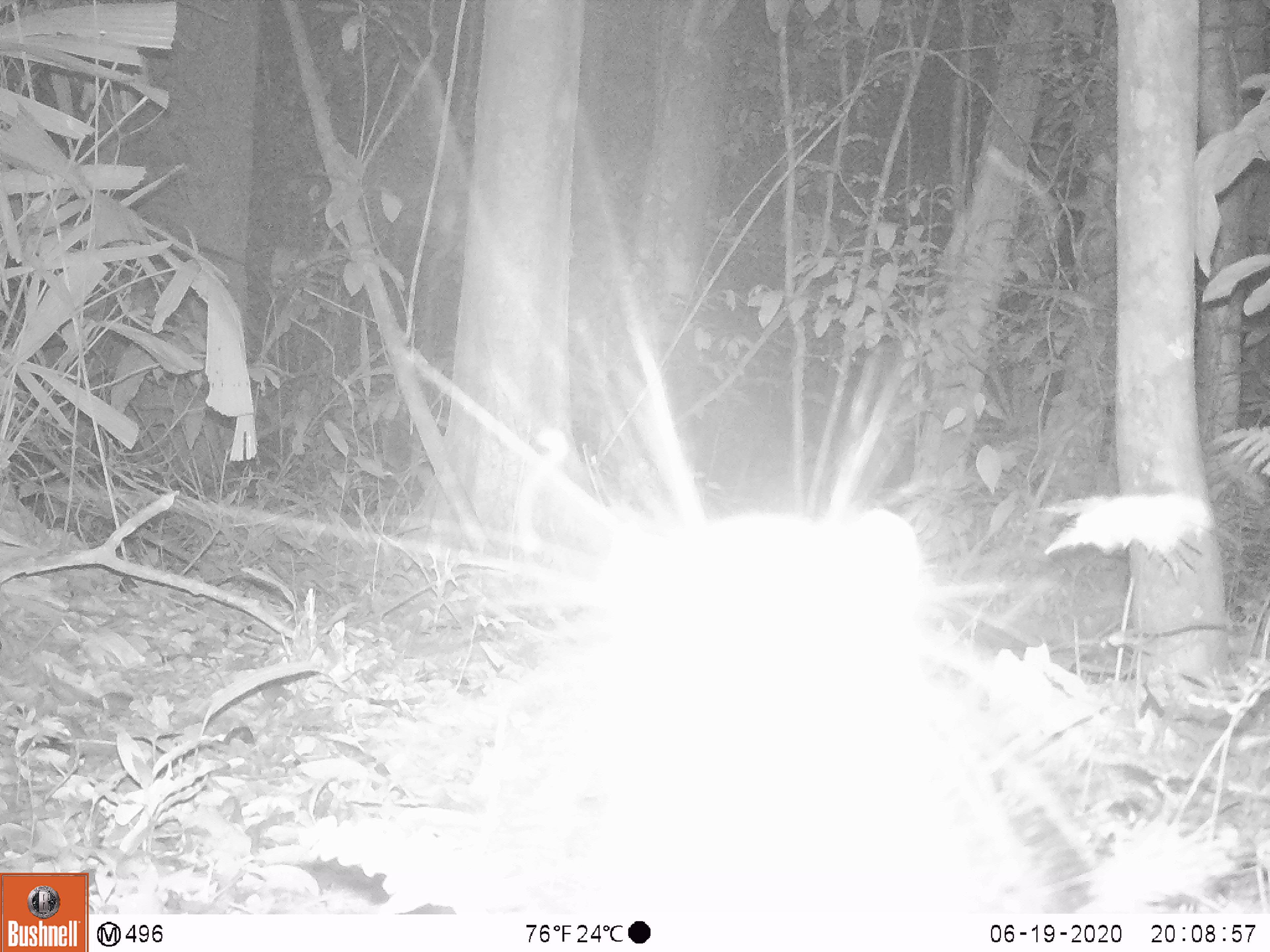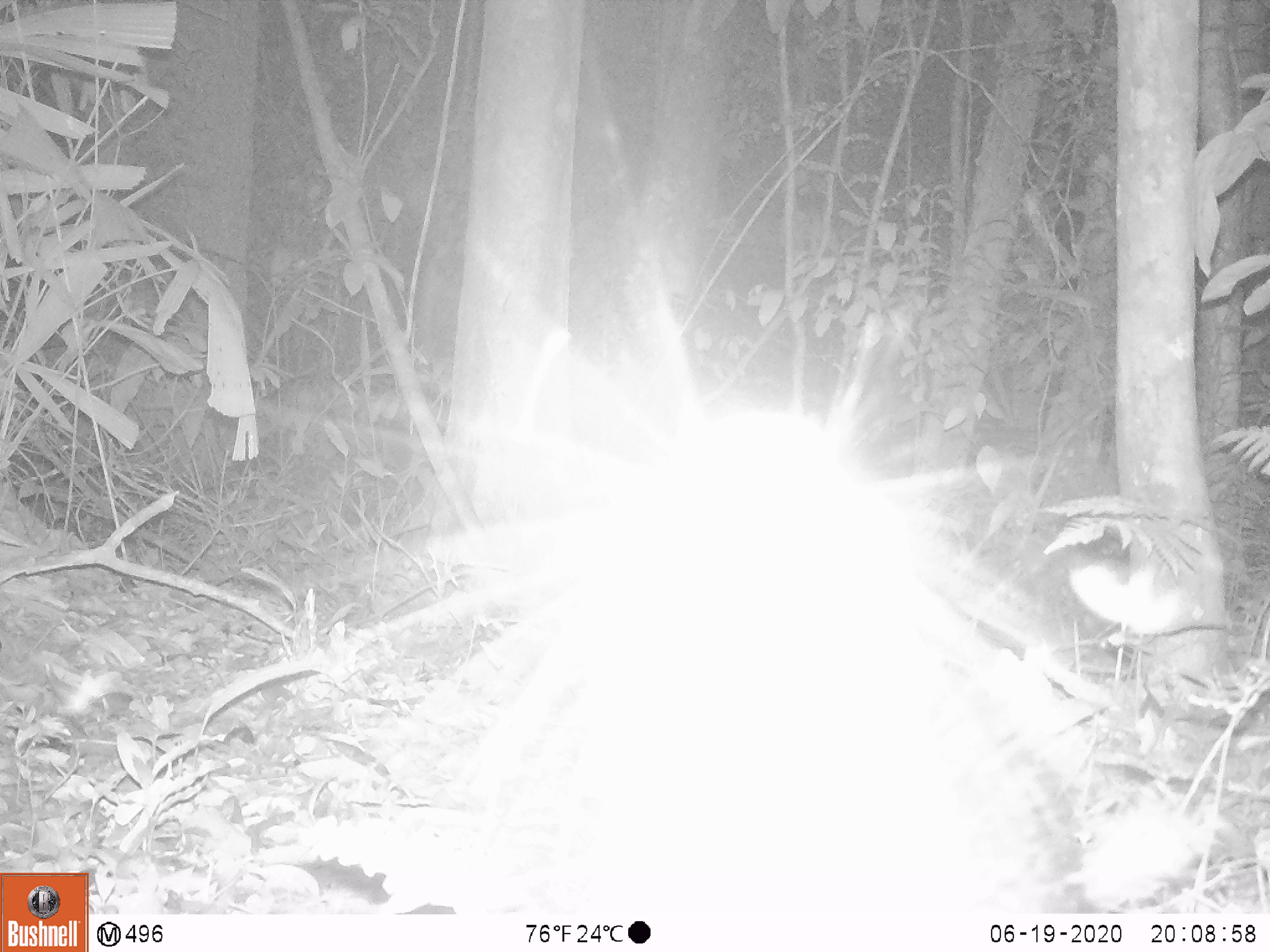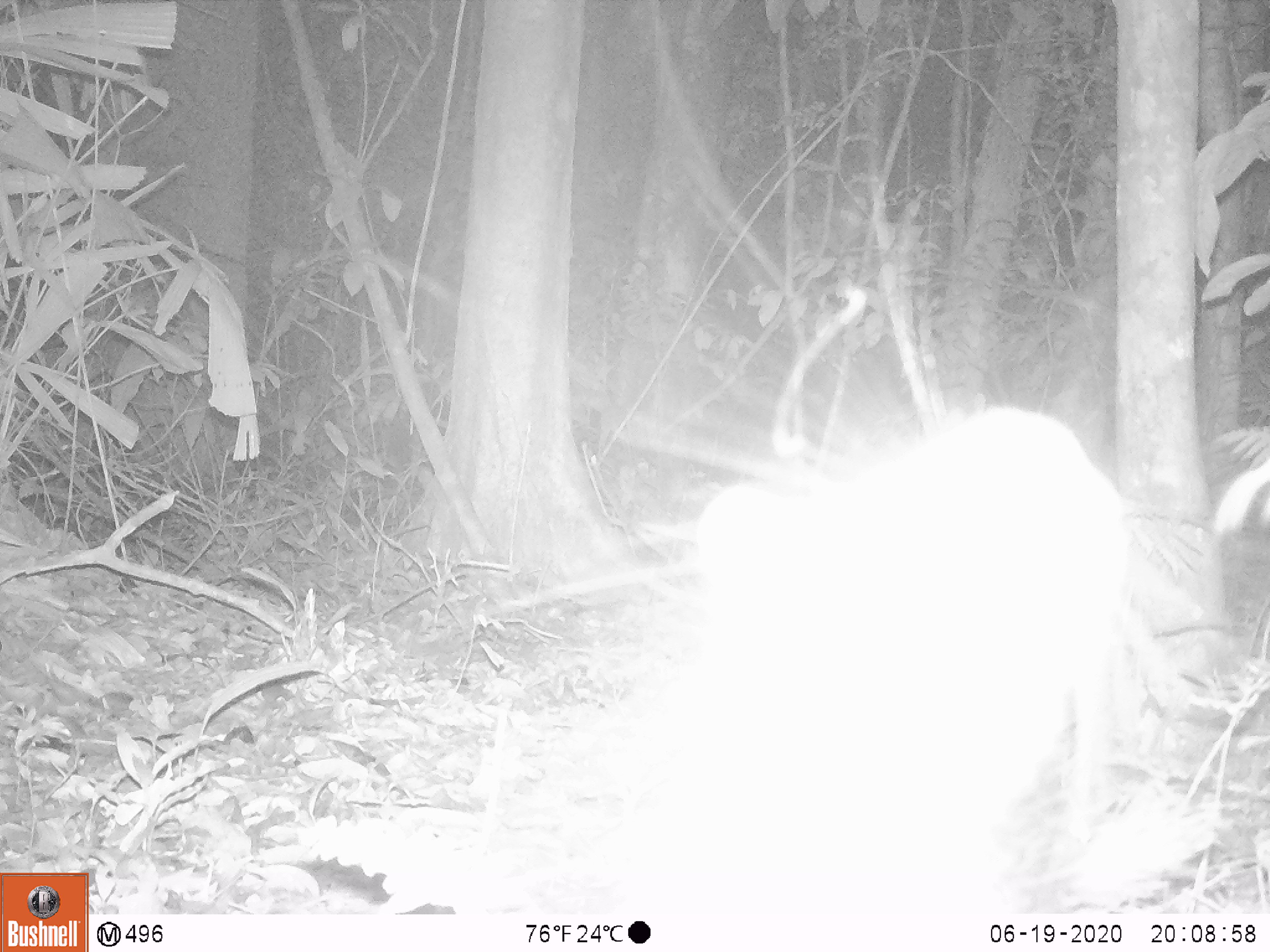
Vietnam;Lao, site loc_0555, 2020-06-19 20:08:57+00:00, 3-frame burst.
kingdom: Animalia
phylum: Chordata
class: Mammalia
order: Rodentia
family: Hystricidae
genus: Atherurus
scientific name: Atherurus macrourus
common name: asiatic brush-tailed porcupine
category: asiatic brush tailed porcupine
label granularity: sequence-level